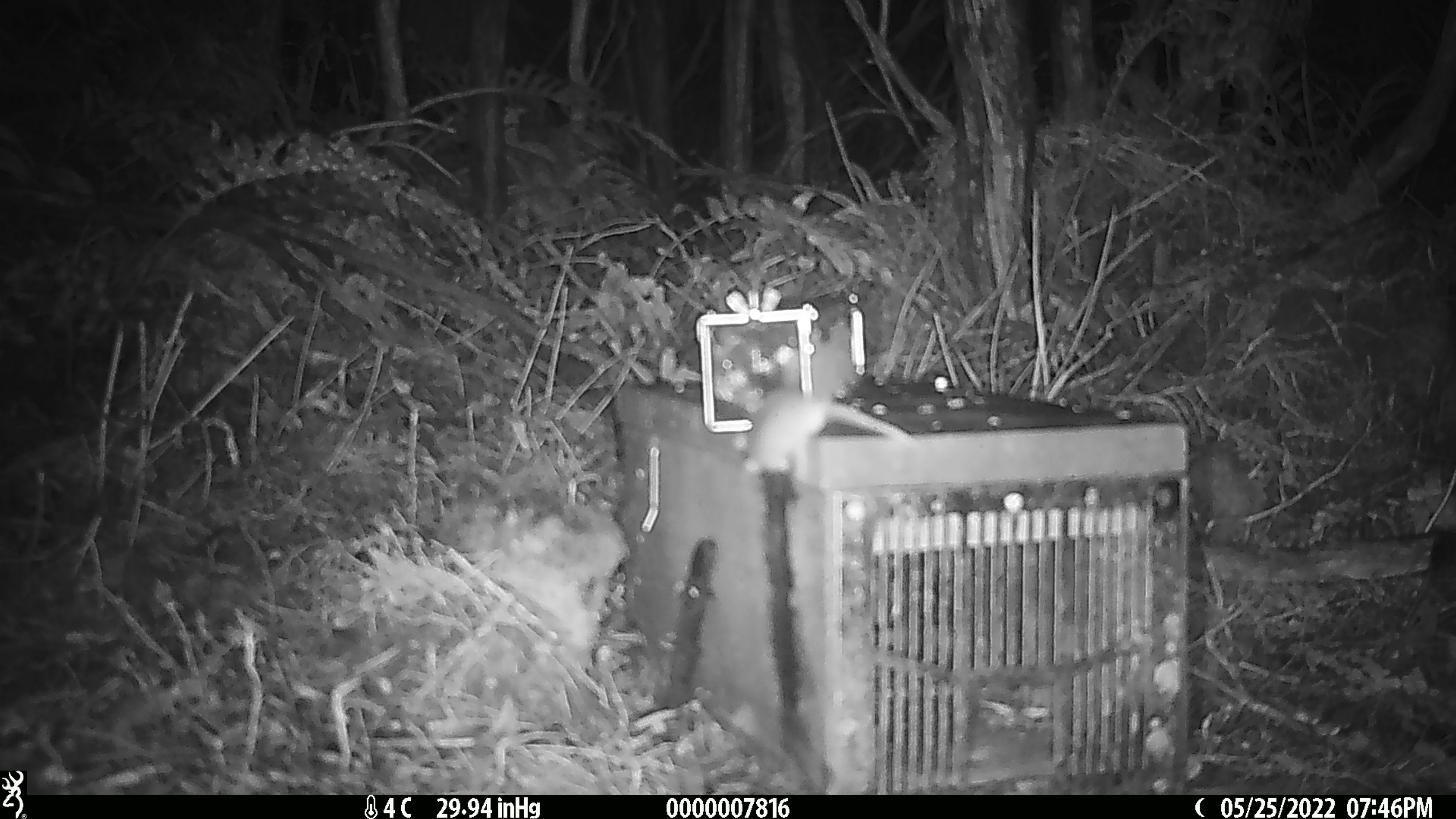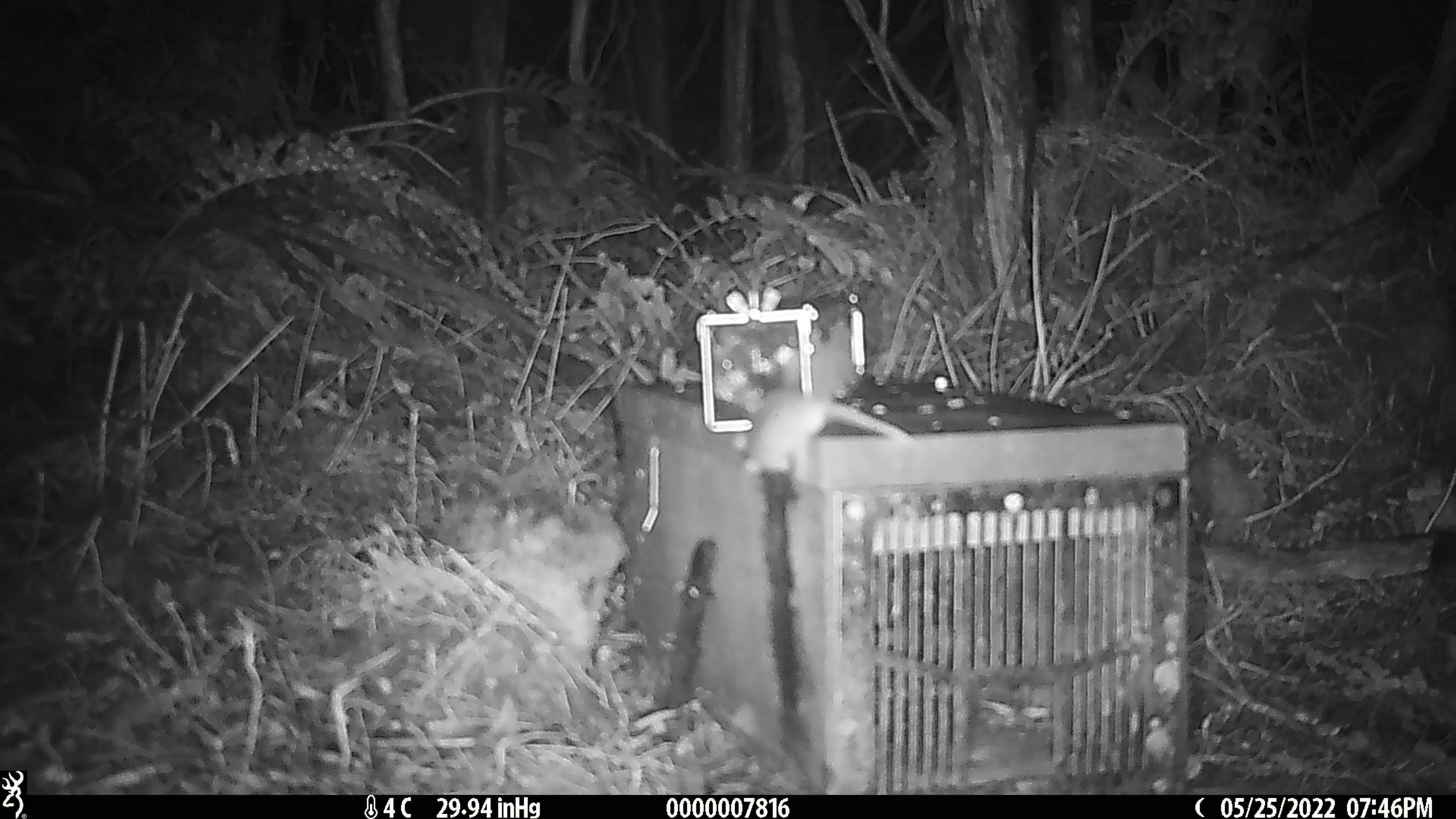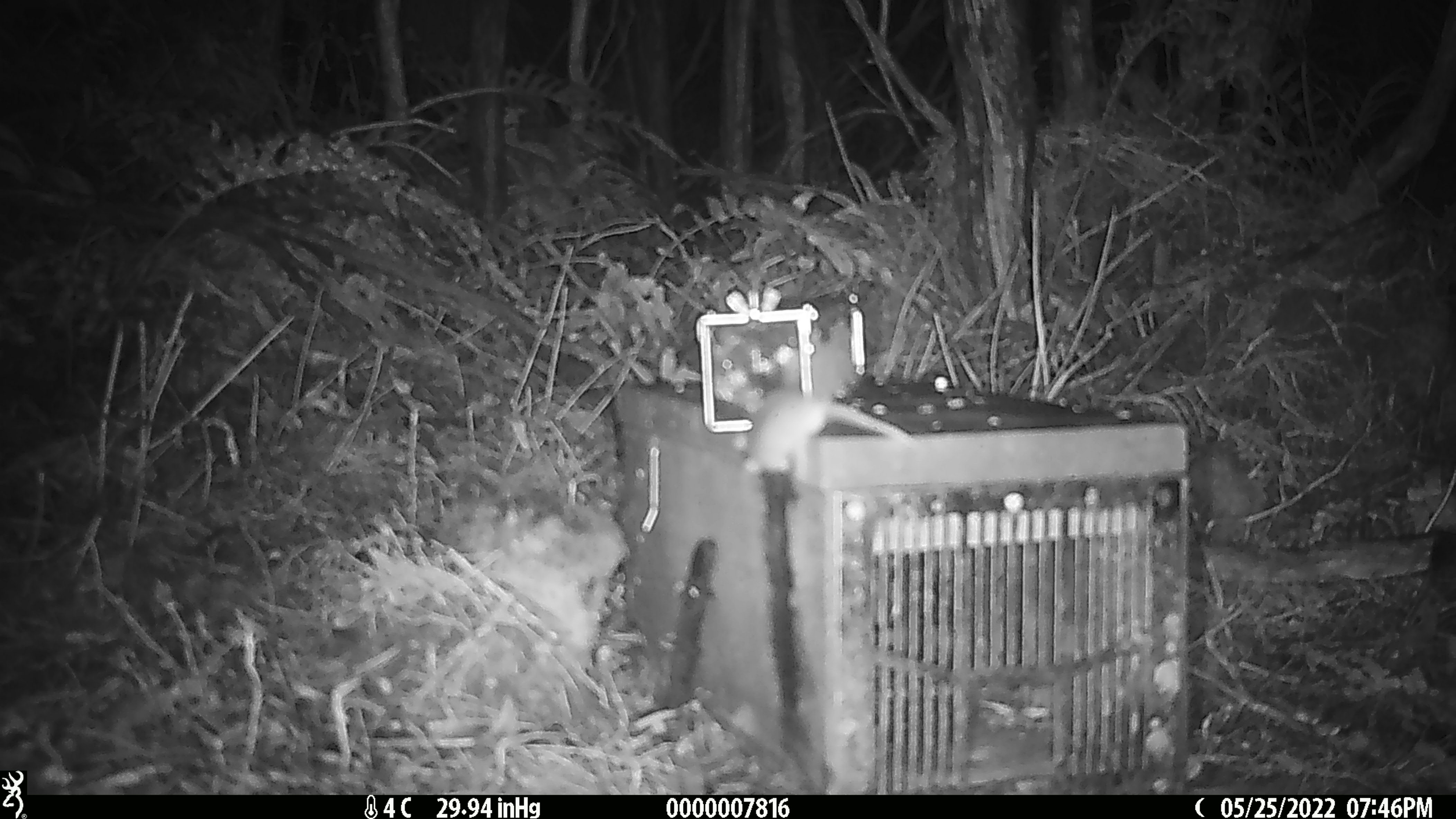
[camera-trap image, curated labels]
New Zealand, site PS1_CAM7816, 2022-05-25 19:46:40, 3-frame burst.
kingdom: Animalia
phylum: Chordata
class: Mammalia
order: Rodentia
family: Muridae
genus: Mus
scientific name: Mus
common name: mouse